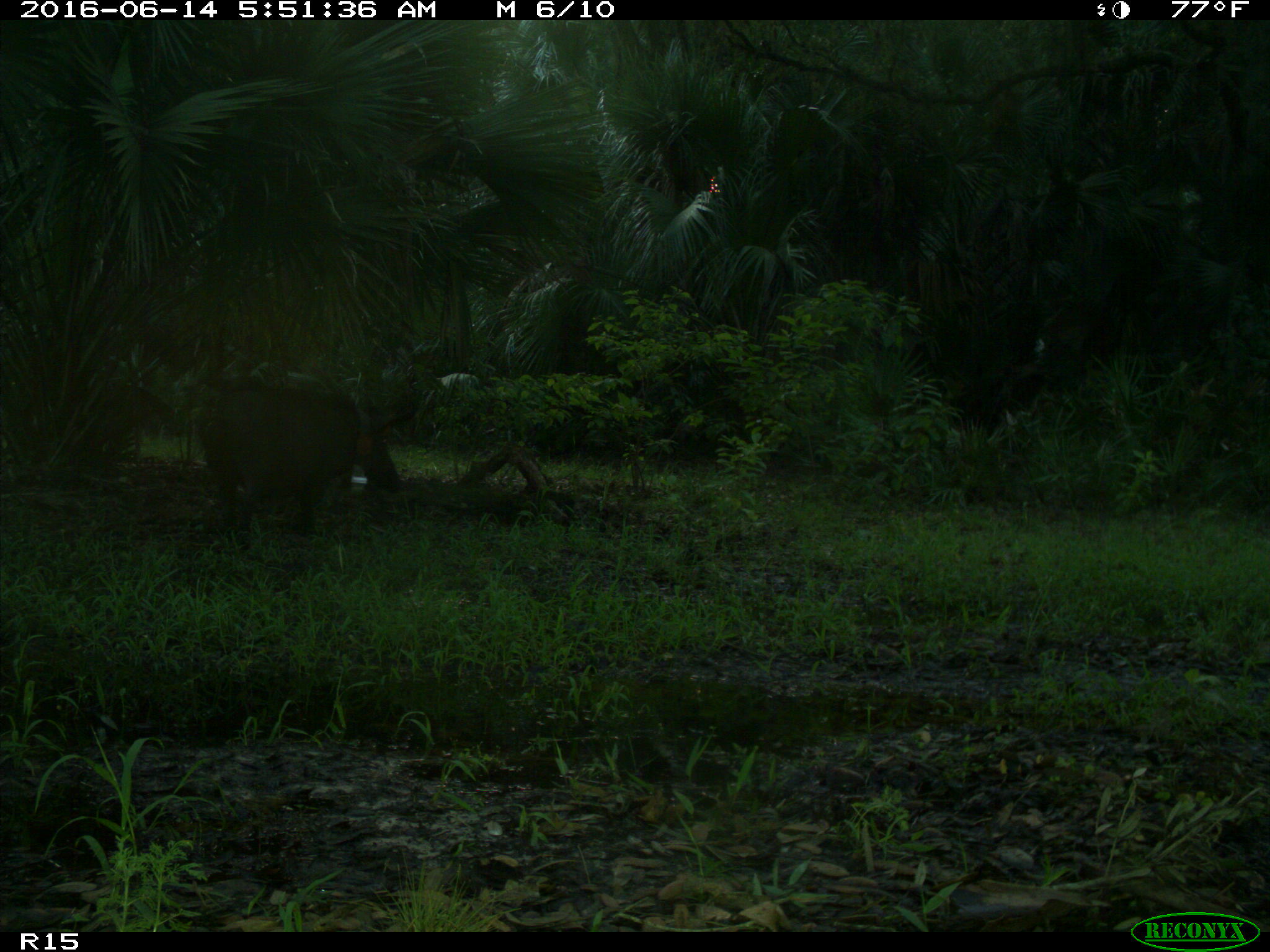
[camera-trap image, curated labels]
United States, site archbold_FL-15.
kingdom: Animalia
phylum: Chordata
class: Mammalia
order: Artiodactyla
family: Suidae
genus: Sus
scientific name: Sus scrofa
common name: wild boar